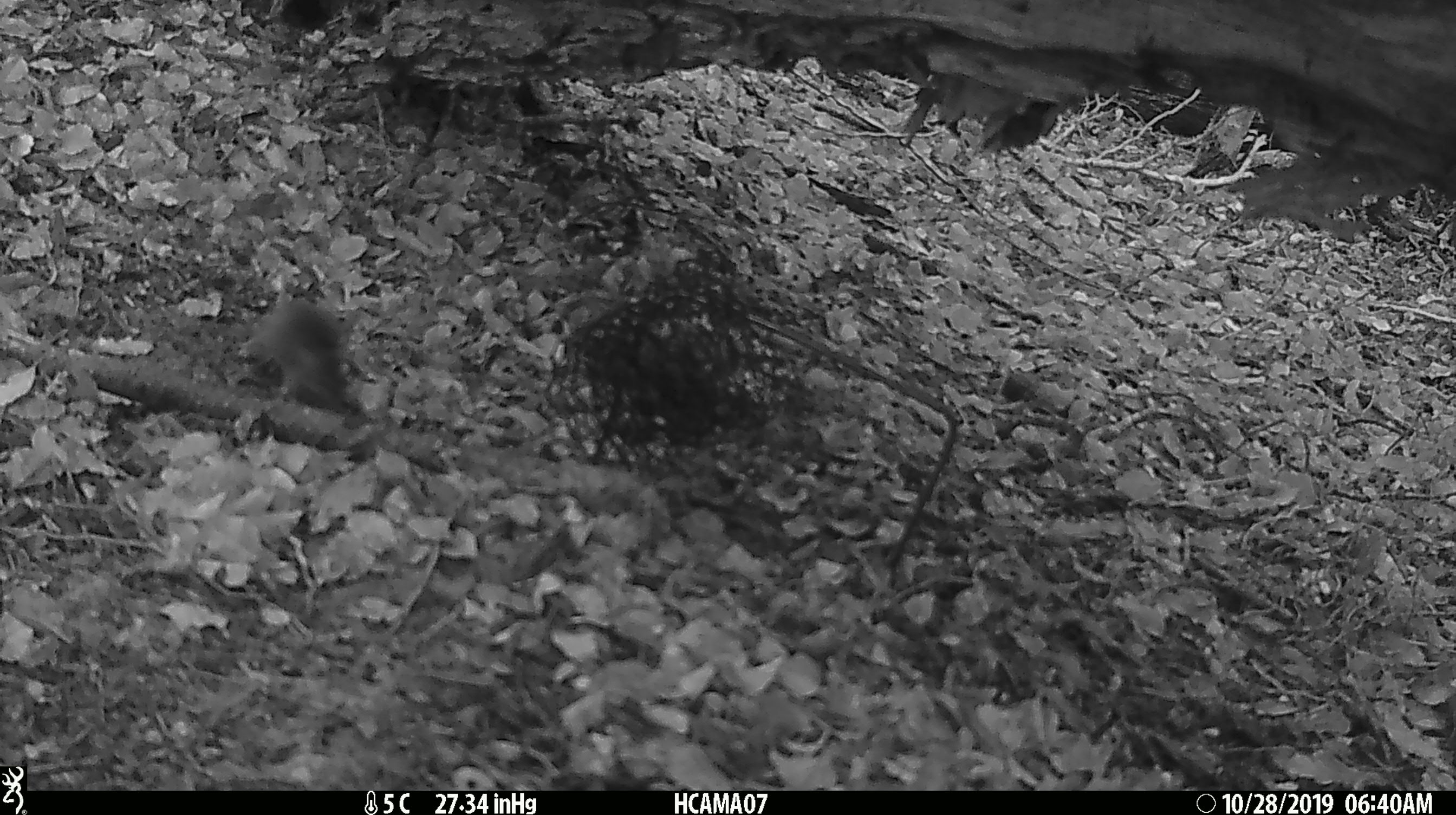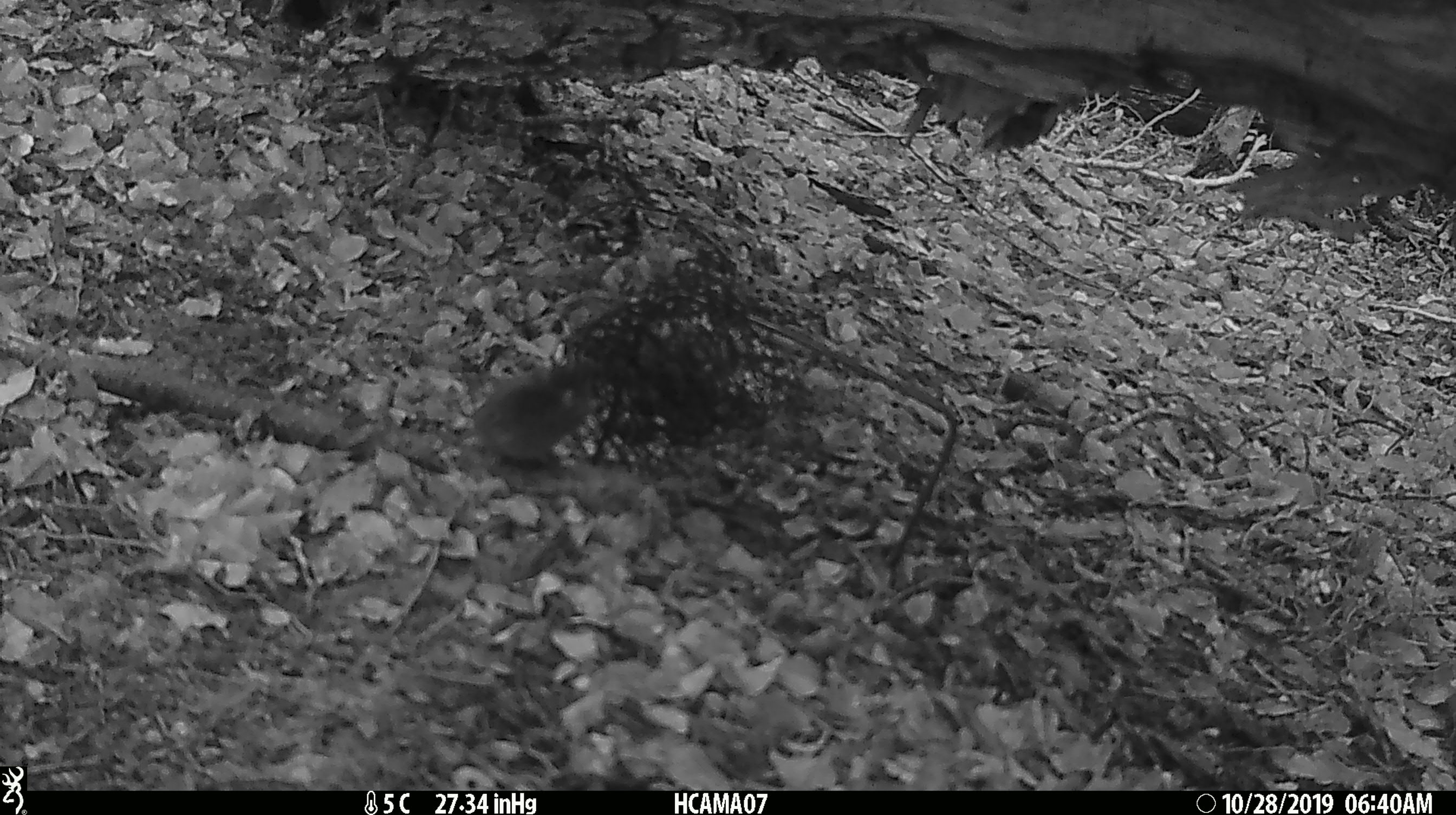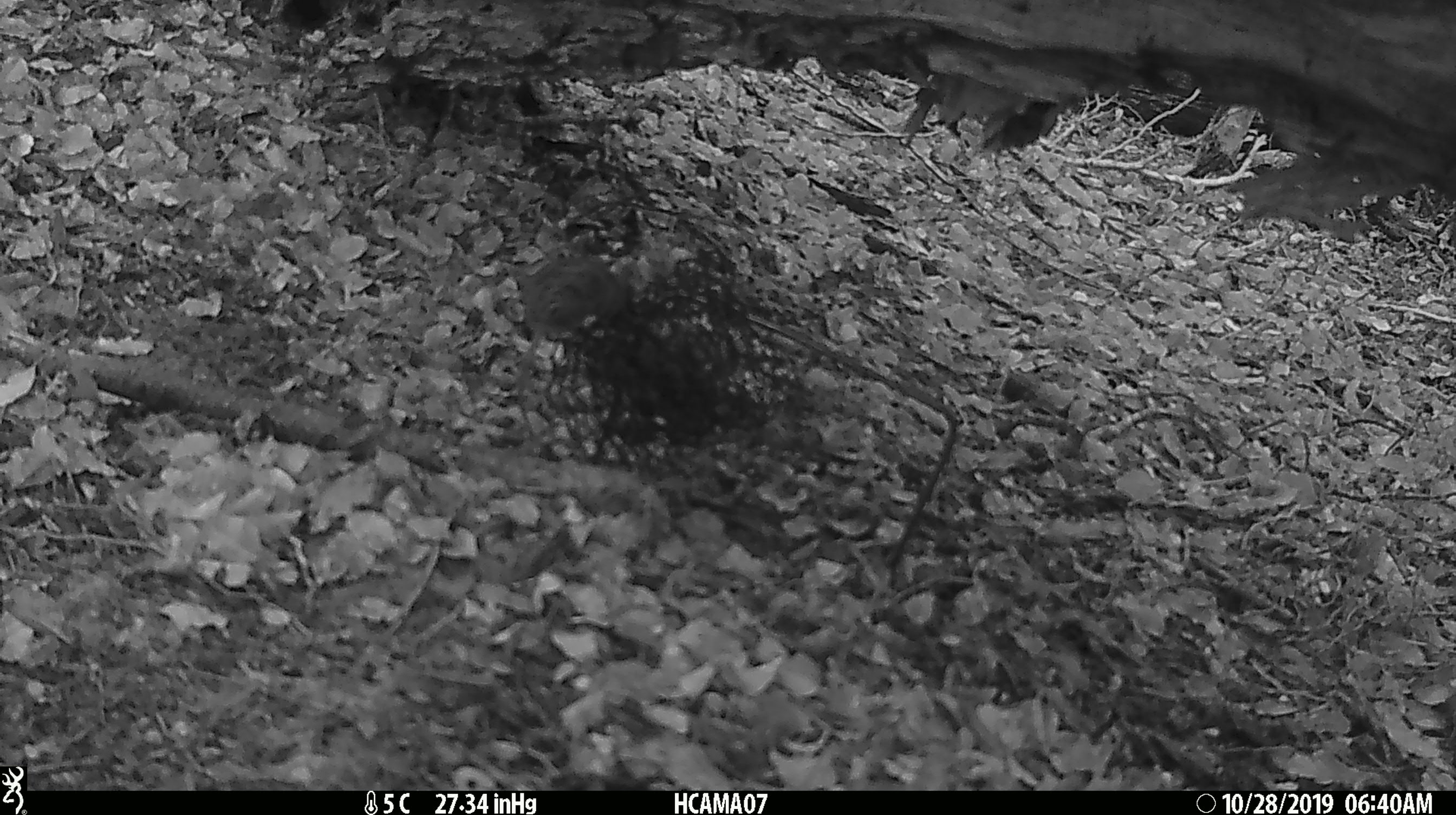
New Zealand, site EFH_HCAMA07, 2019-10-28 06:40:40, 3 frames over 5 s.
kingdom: Animalia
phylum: Chordata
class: Mammalia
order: Rodentia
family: Muridae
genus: Mus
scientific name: Mus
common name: mouse